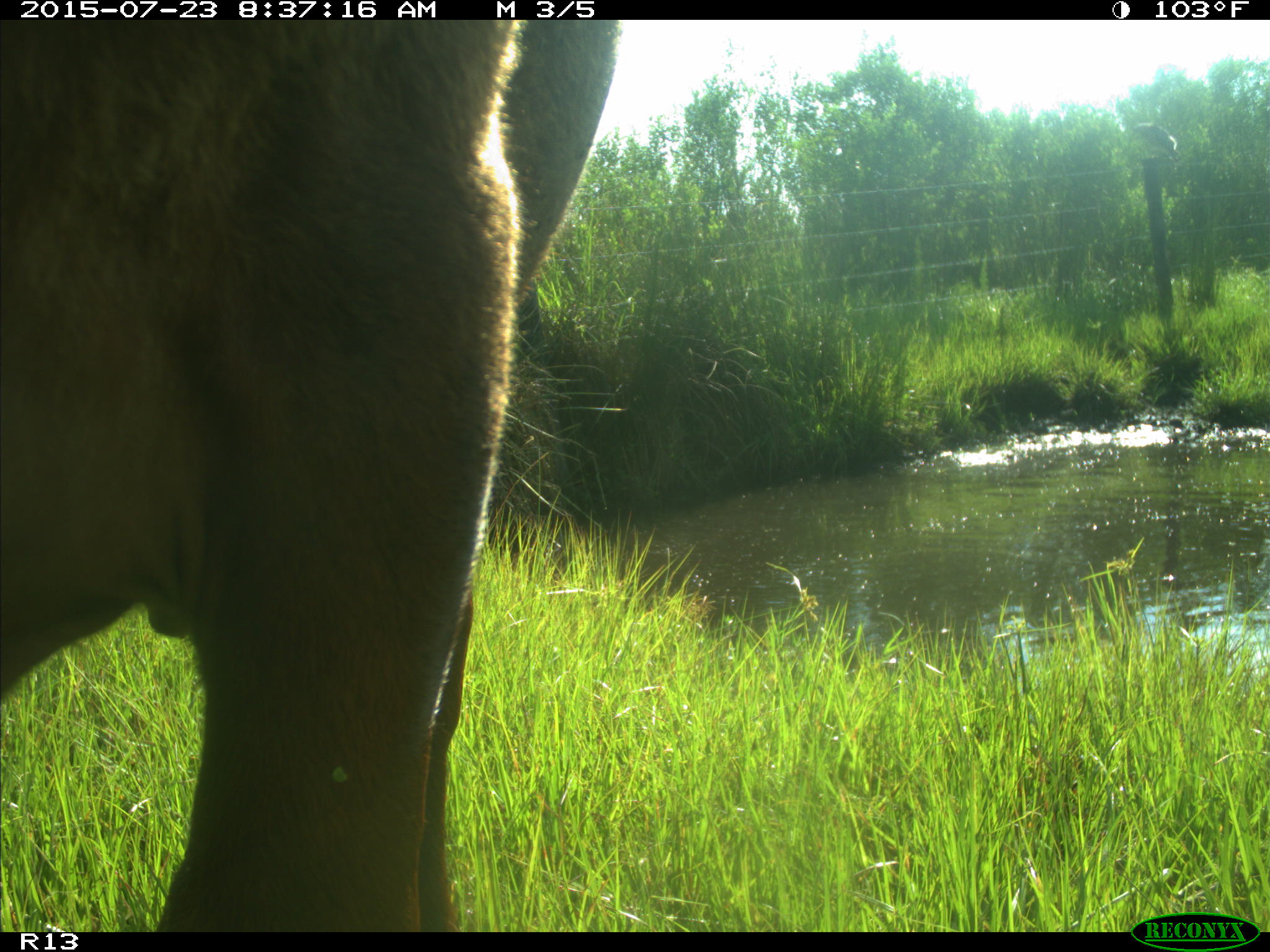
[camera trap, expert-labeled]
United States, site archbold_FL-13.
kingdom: Animalia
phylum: Chordata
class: Mammalia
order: Artiodactyla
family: Bovidae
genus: Bos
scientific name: Bos taurus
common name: domestic cow